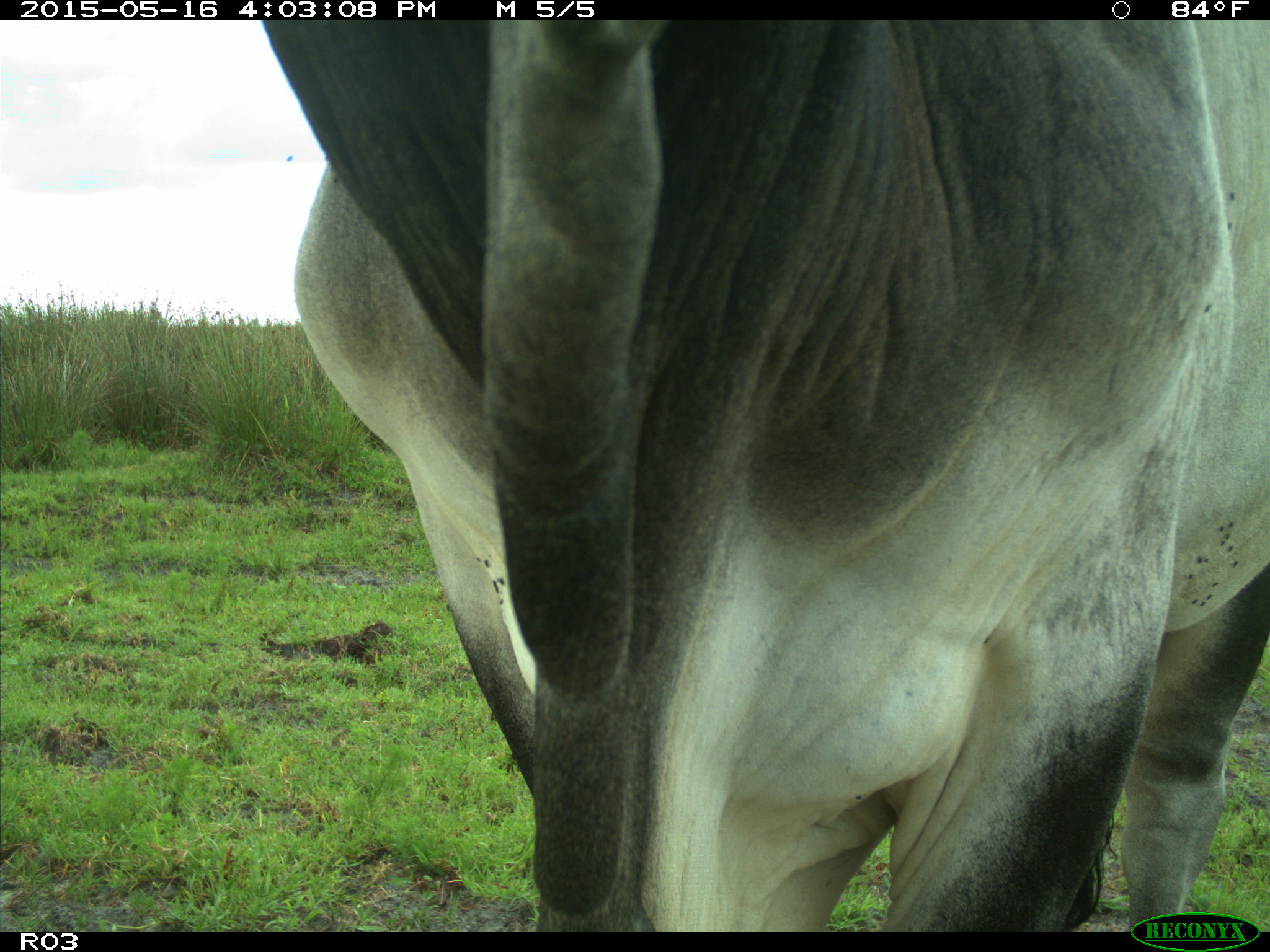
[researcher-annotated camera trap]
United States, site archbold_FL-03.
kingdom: Animalia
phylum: Chordata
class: Mammalia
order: Artiodactyla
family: Bovidae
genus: Bos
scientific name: Bos taurus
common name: domestic cow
Bos taurus (domestic cow).